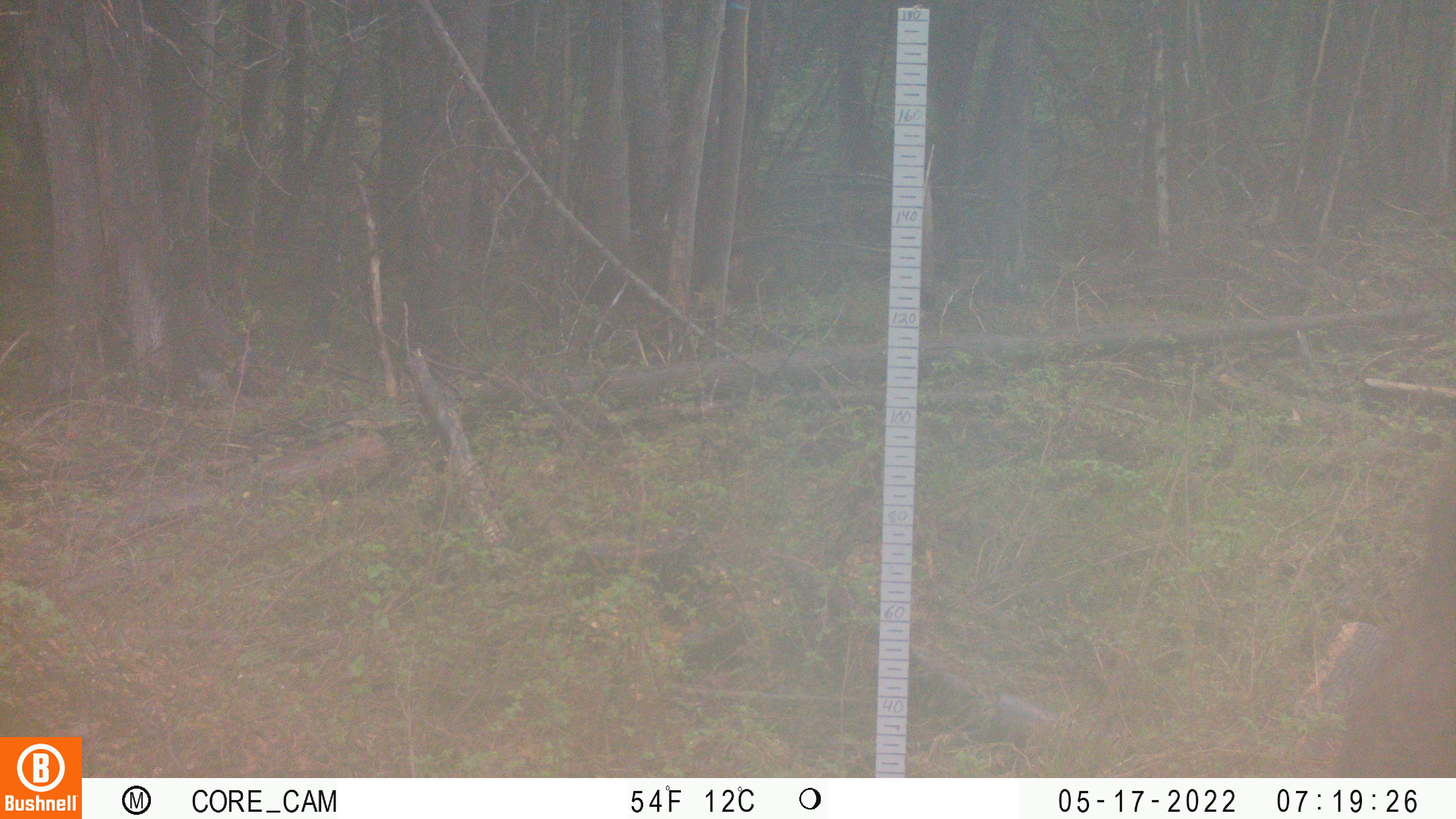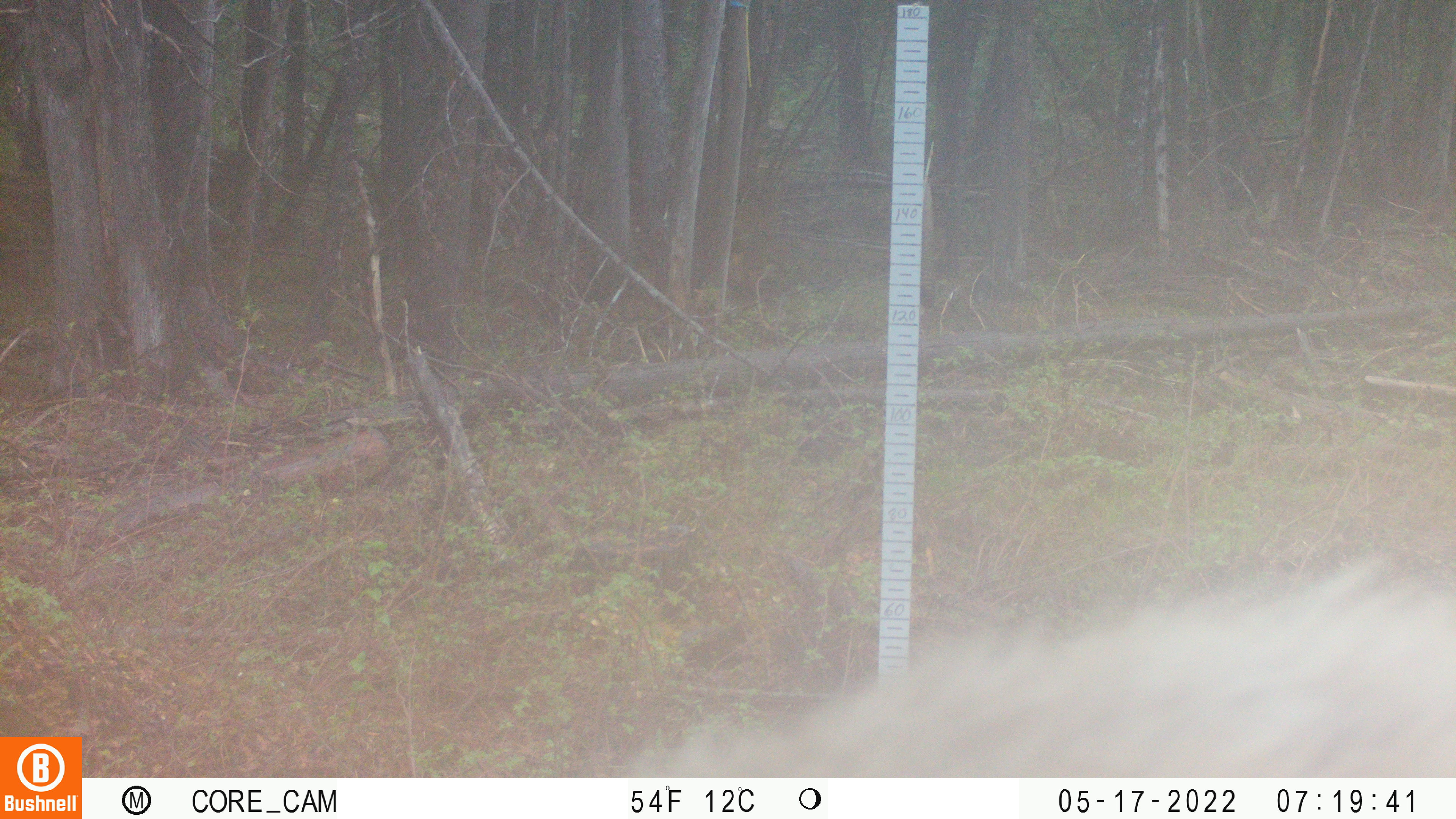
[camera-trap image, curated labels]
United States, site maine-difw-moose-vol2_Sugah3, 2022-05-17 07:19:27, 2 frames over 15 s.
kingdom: Animalia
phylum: Chordata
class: Mammalia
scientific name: Mammalia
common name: mammal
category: mammal sp.